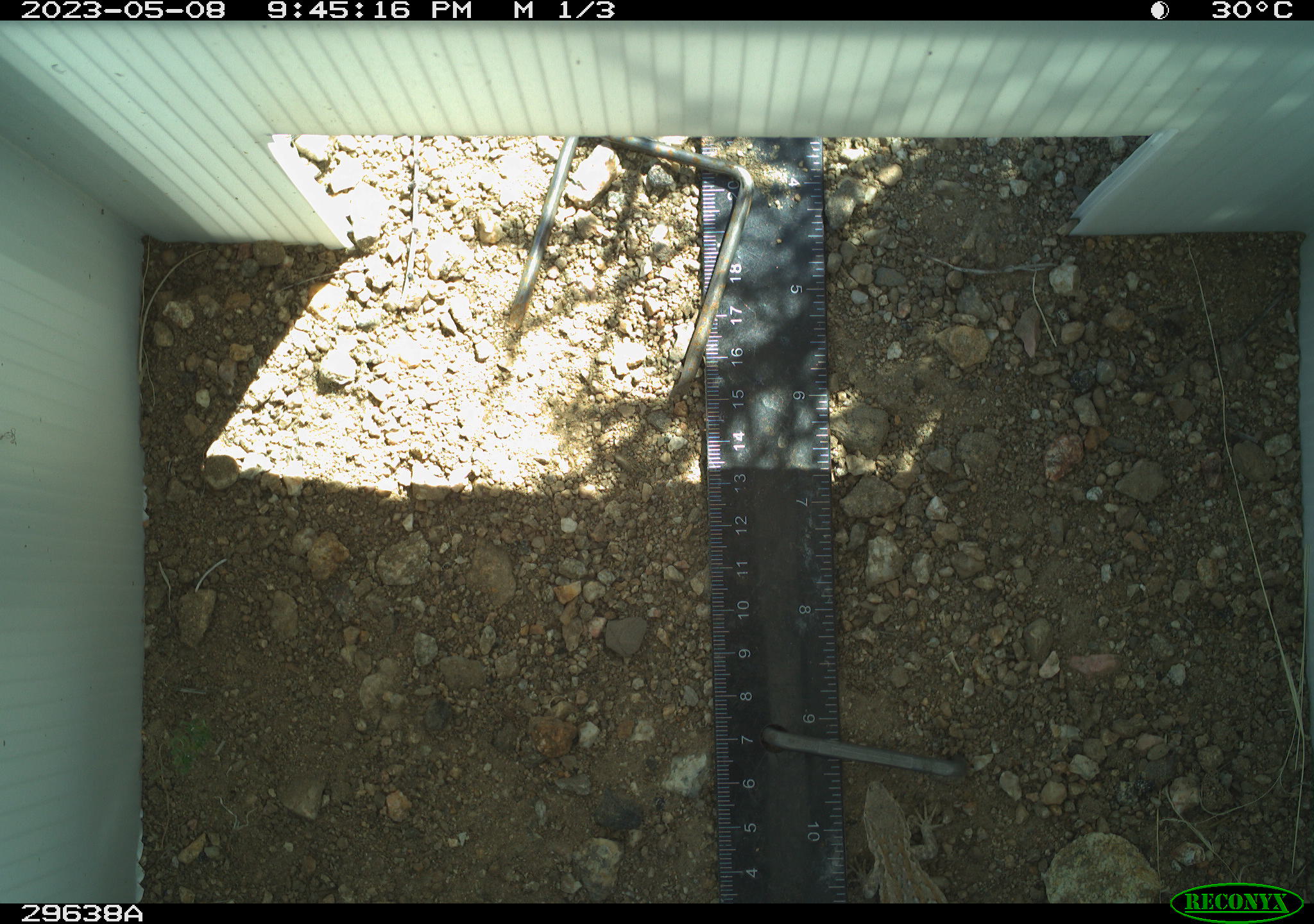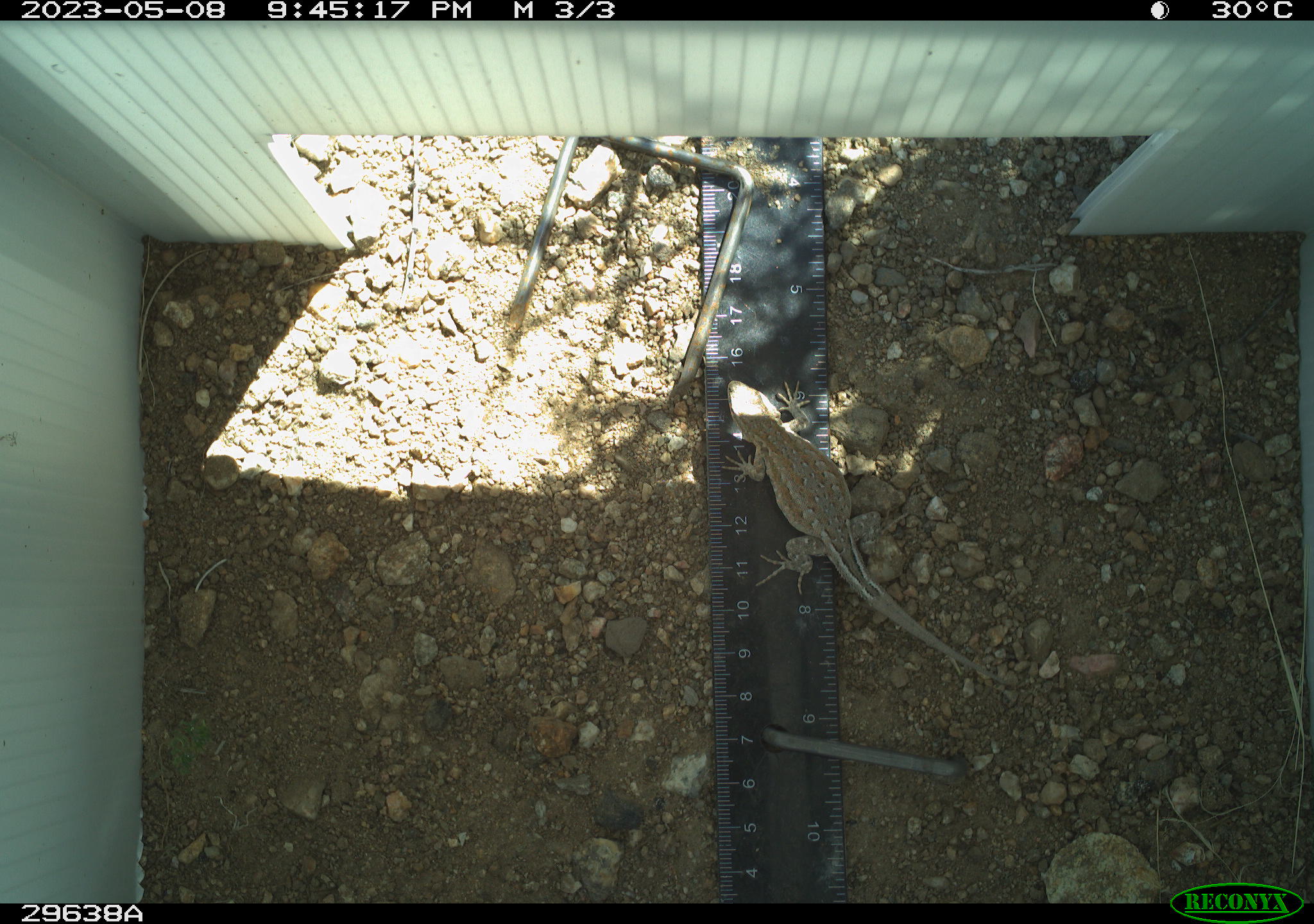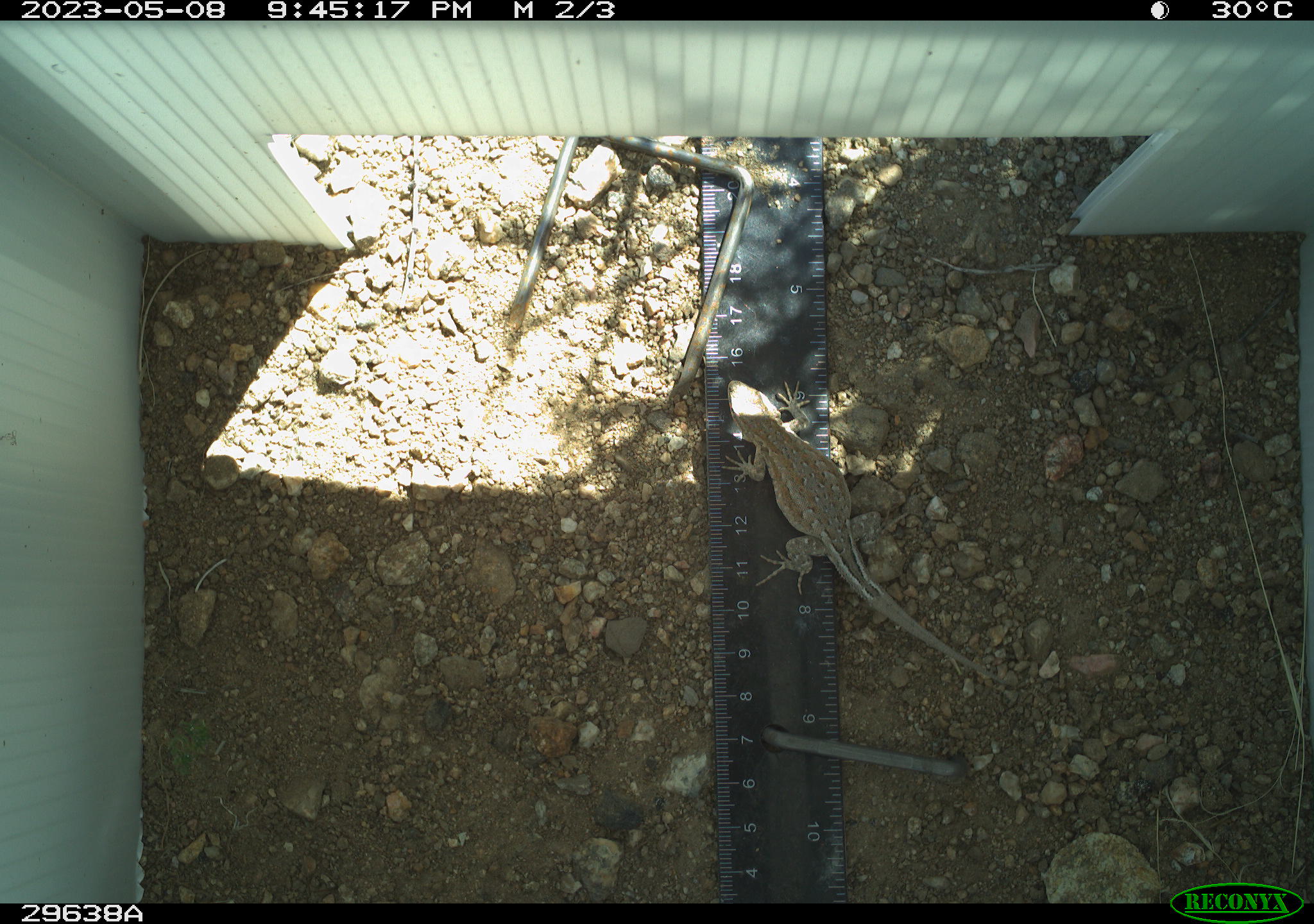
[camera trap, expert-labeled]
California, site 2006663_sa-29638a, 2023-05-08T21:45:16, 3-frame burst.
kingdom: Animalia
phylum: Chordata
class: Reptilia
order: Squamata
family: Phrynosomatidae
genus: Sceloporus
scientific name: Sceloporus graciosus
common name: common sagebrush lizard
Common sagebrush lizard (Sceloporus graciosus).